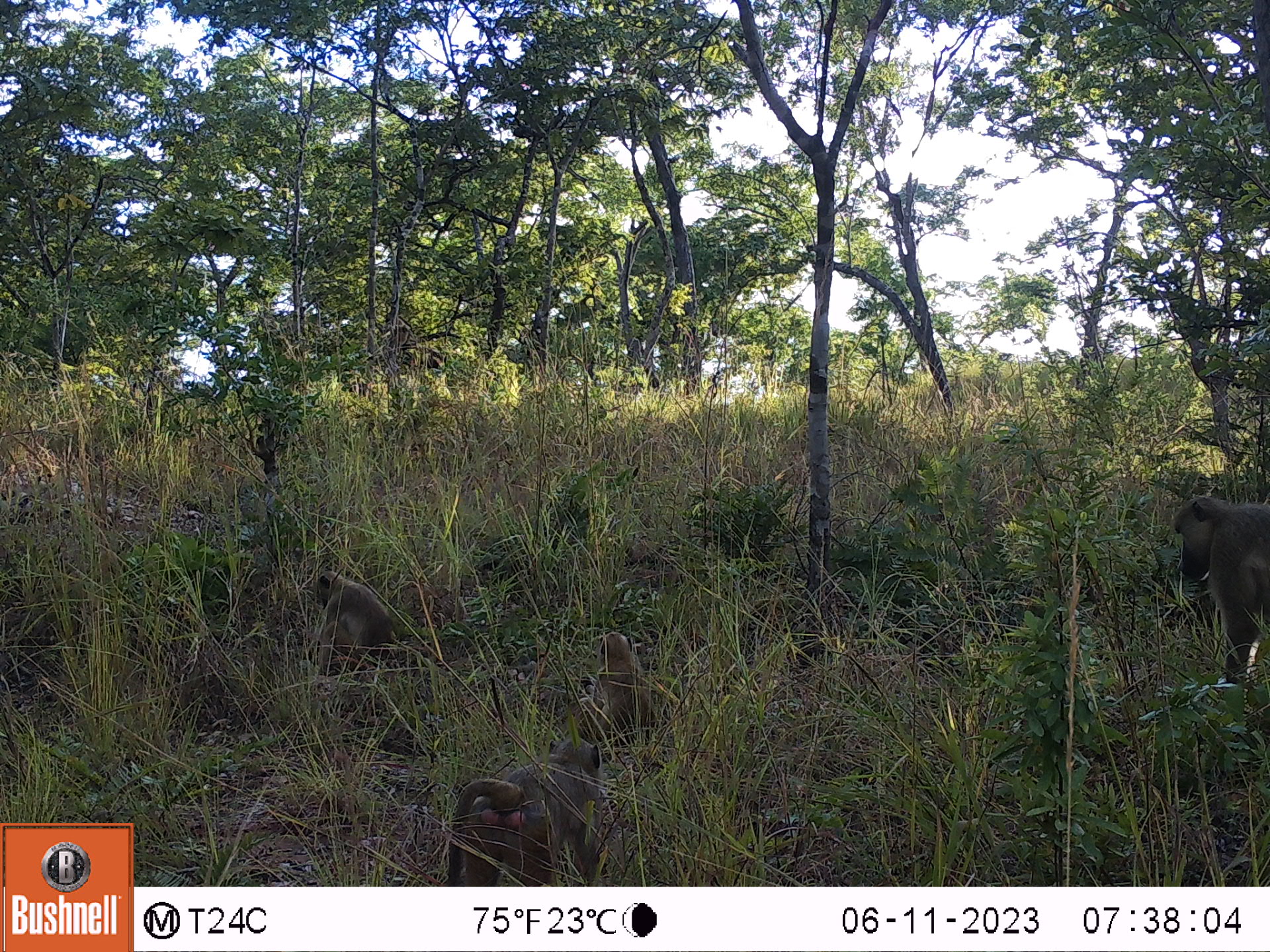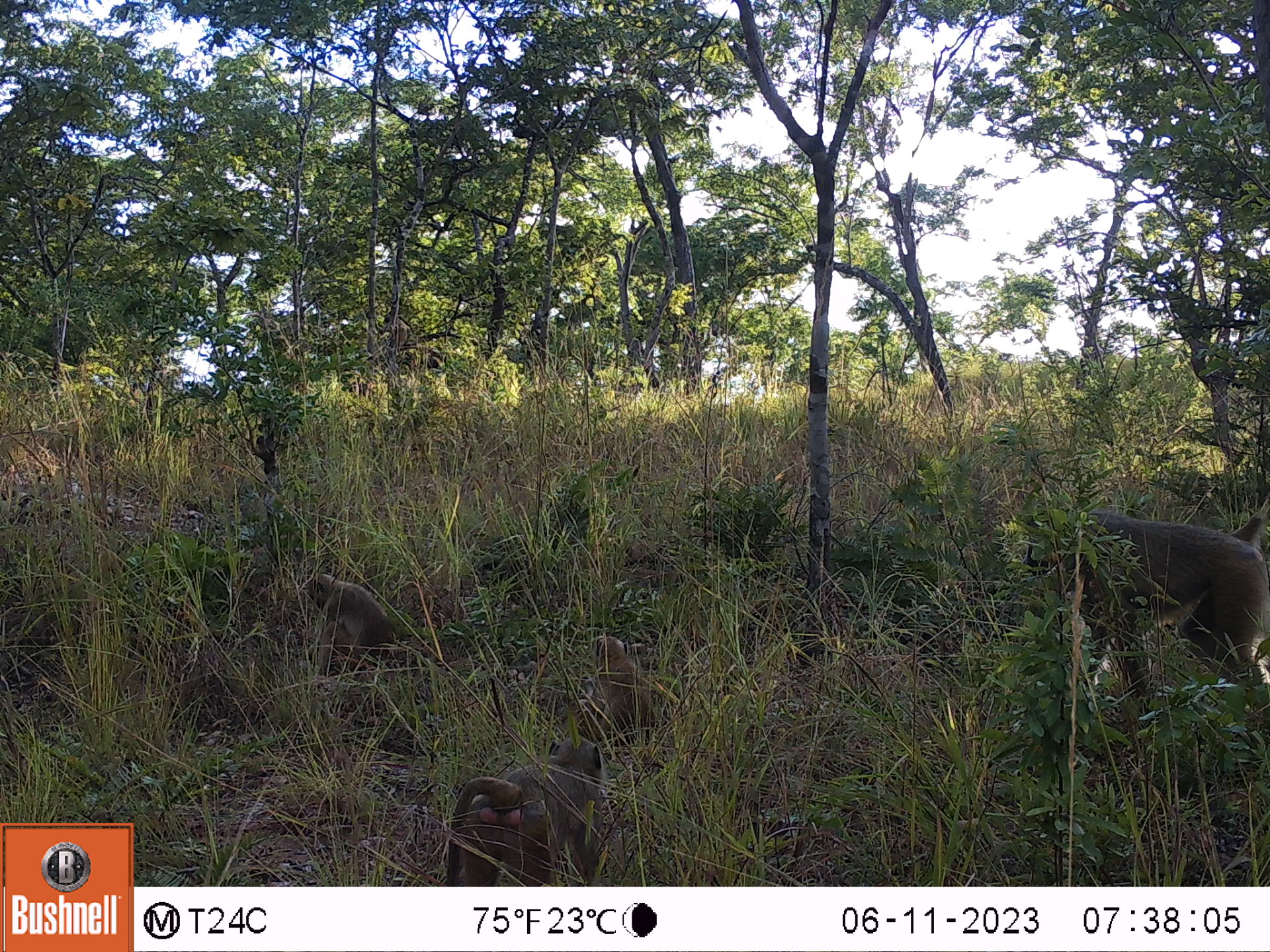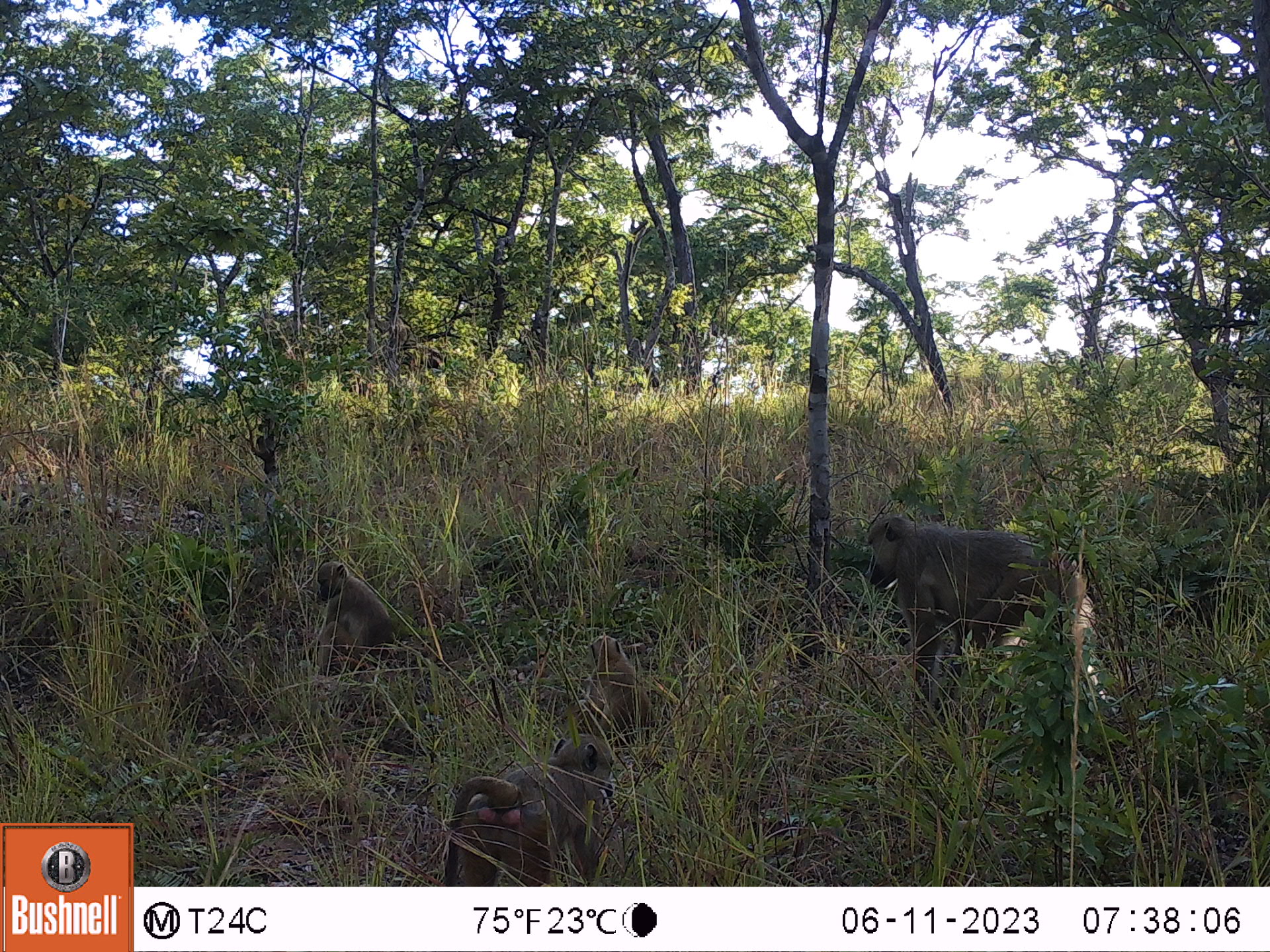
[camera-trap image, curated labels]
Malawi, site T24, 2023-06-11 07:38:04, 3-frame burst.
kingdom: Animalia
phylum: Chordata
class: Mammalia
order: Primates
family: Cercopithecidae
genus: Papio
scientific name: Papio cynocephalus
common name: yellow baboon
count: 4